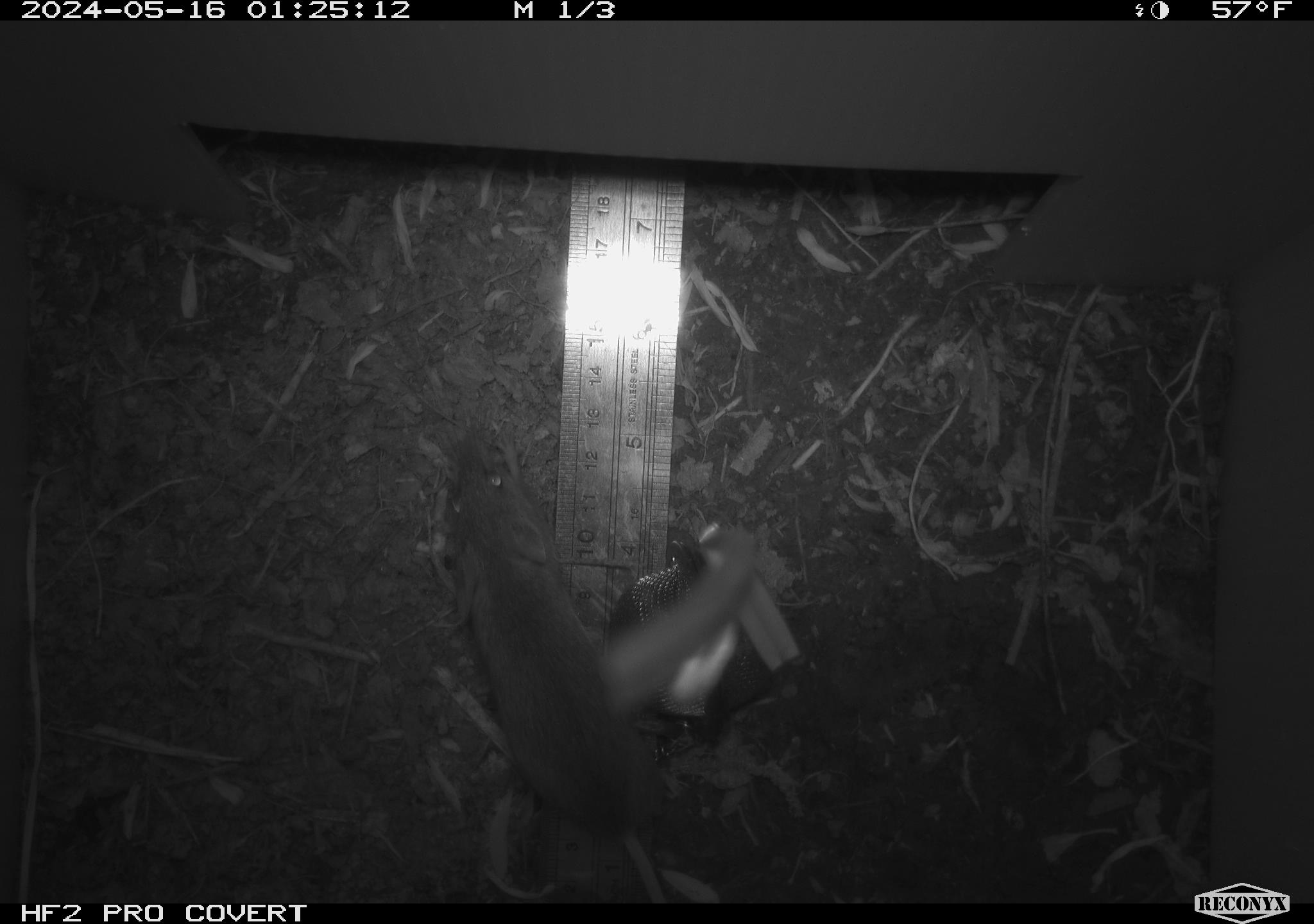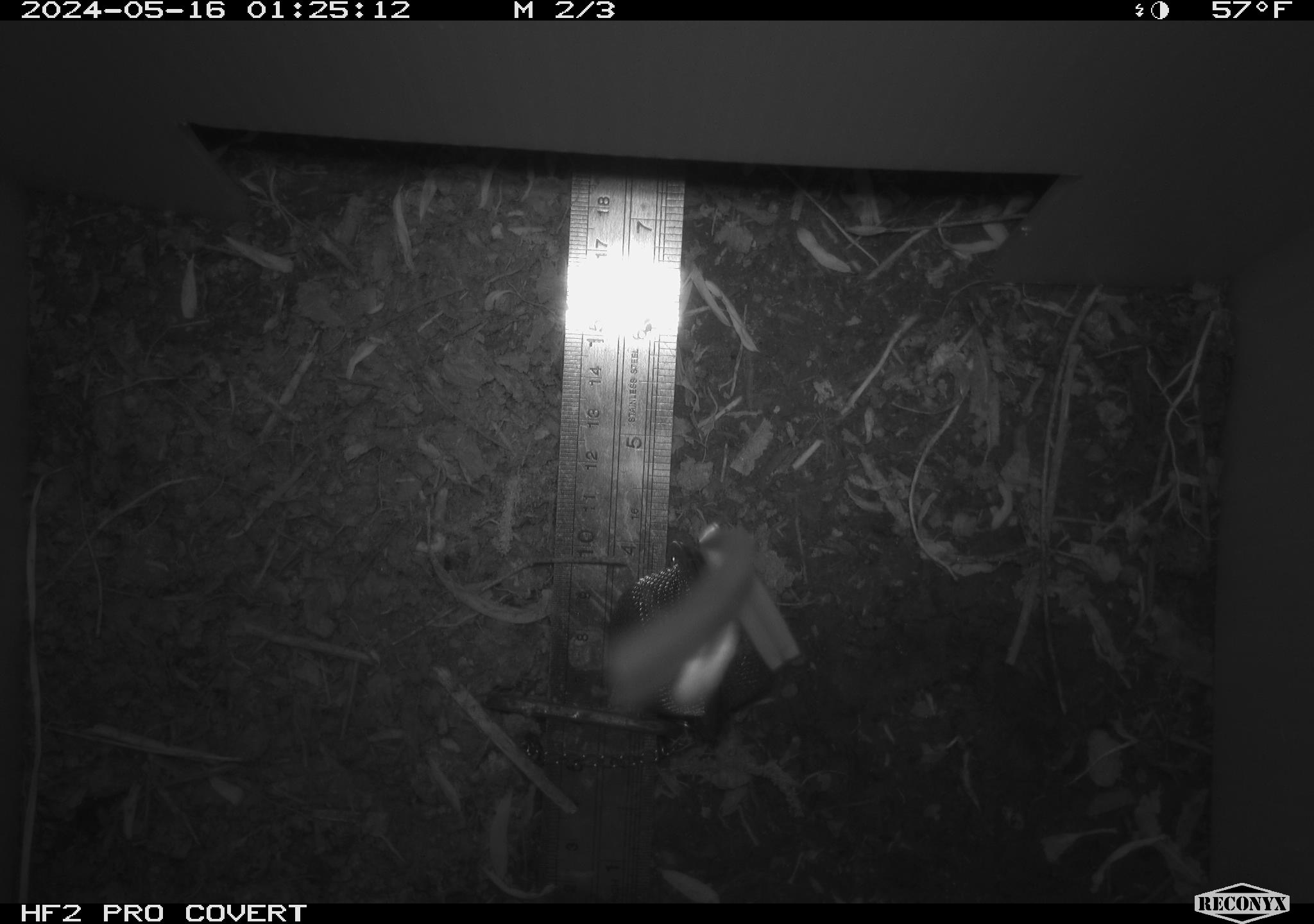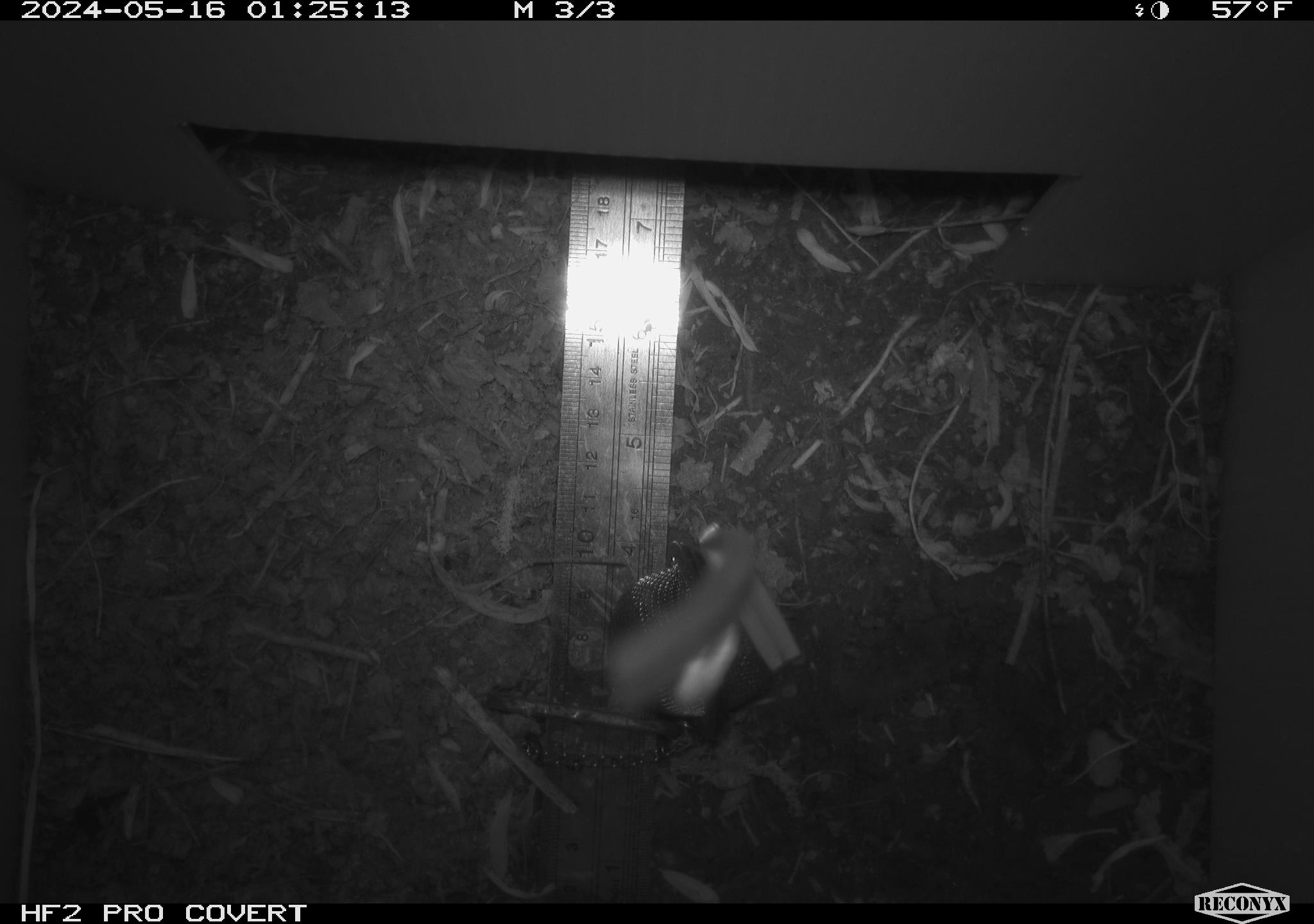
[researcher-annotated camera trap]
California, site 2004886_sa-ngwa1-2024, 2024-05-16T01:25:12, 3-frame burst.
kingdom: Animalia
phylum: Chordata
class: Mammalia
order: Rodentia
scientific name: Rodentia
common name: mouse species